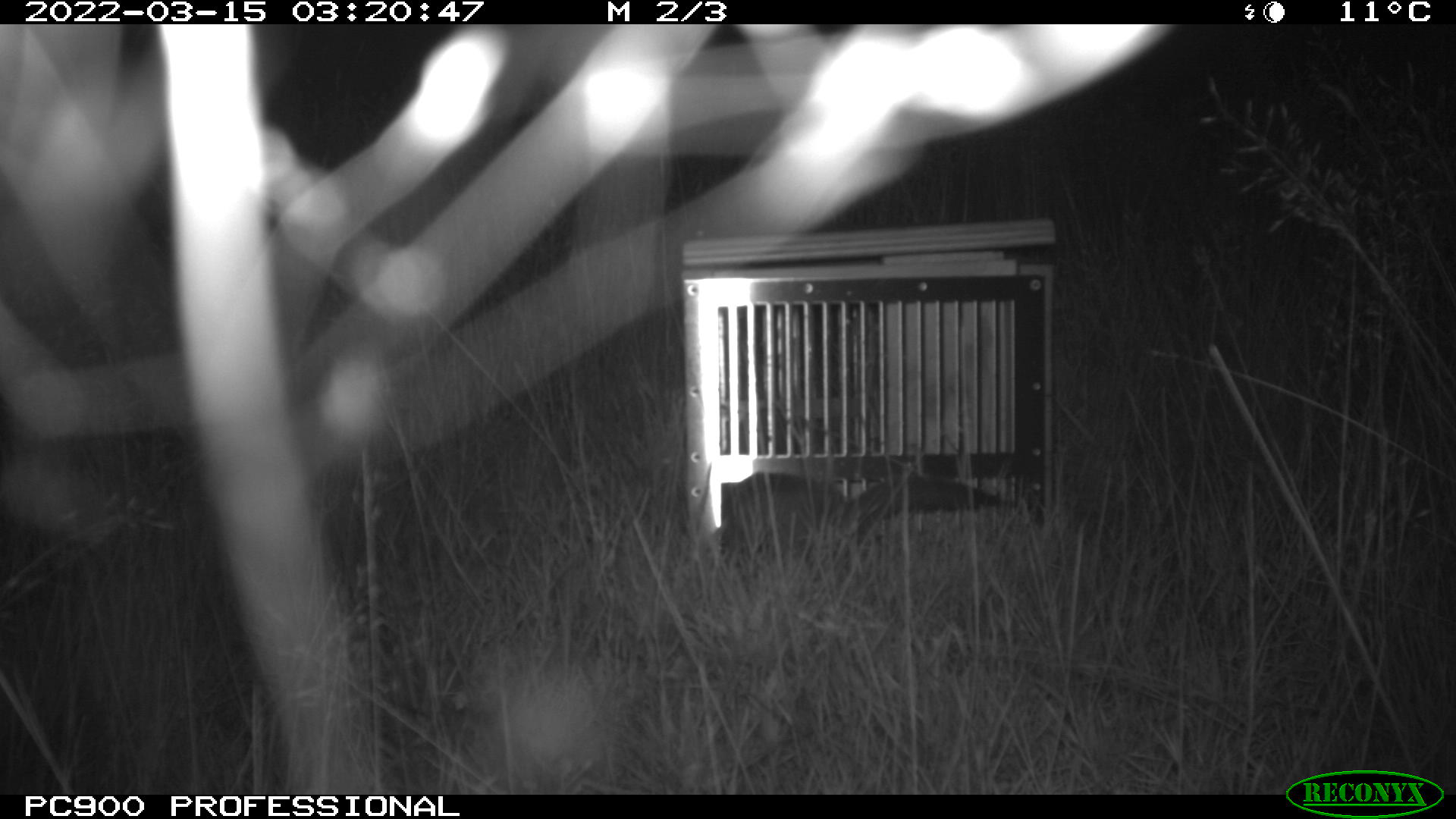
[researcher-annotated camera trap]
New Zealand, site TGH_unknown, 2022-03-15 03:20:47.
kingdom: Animalia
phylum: Chordata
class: Mammalia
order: Carnivora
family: Mustelidae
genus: Mustela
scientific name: Mustela furo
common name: ferret